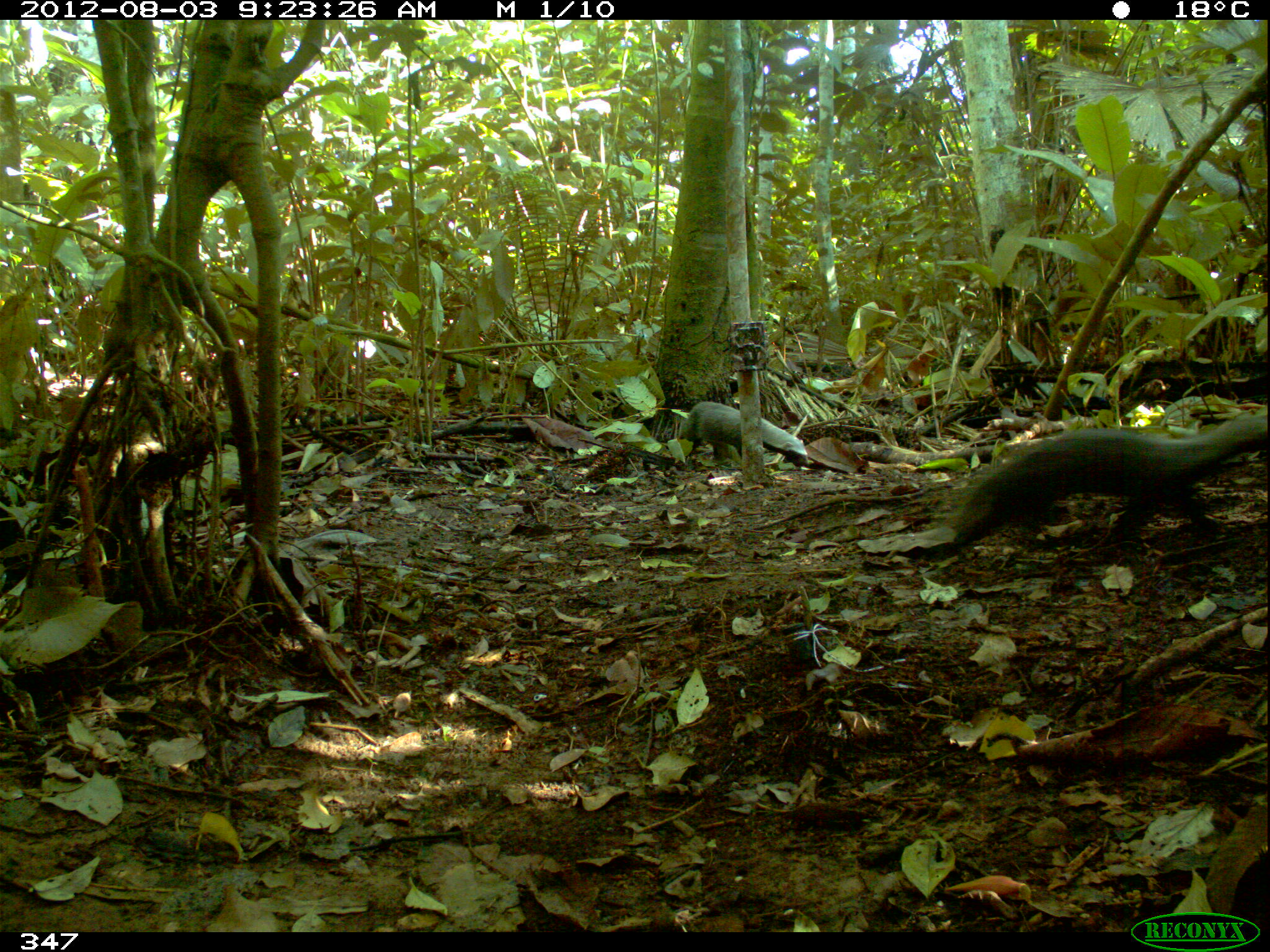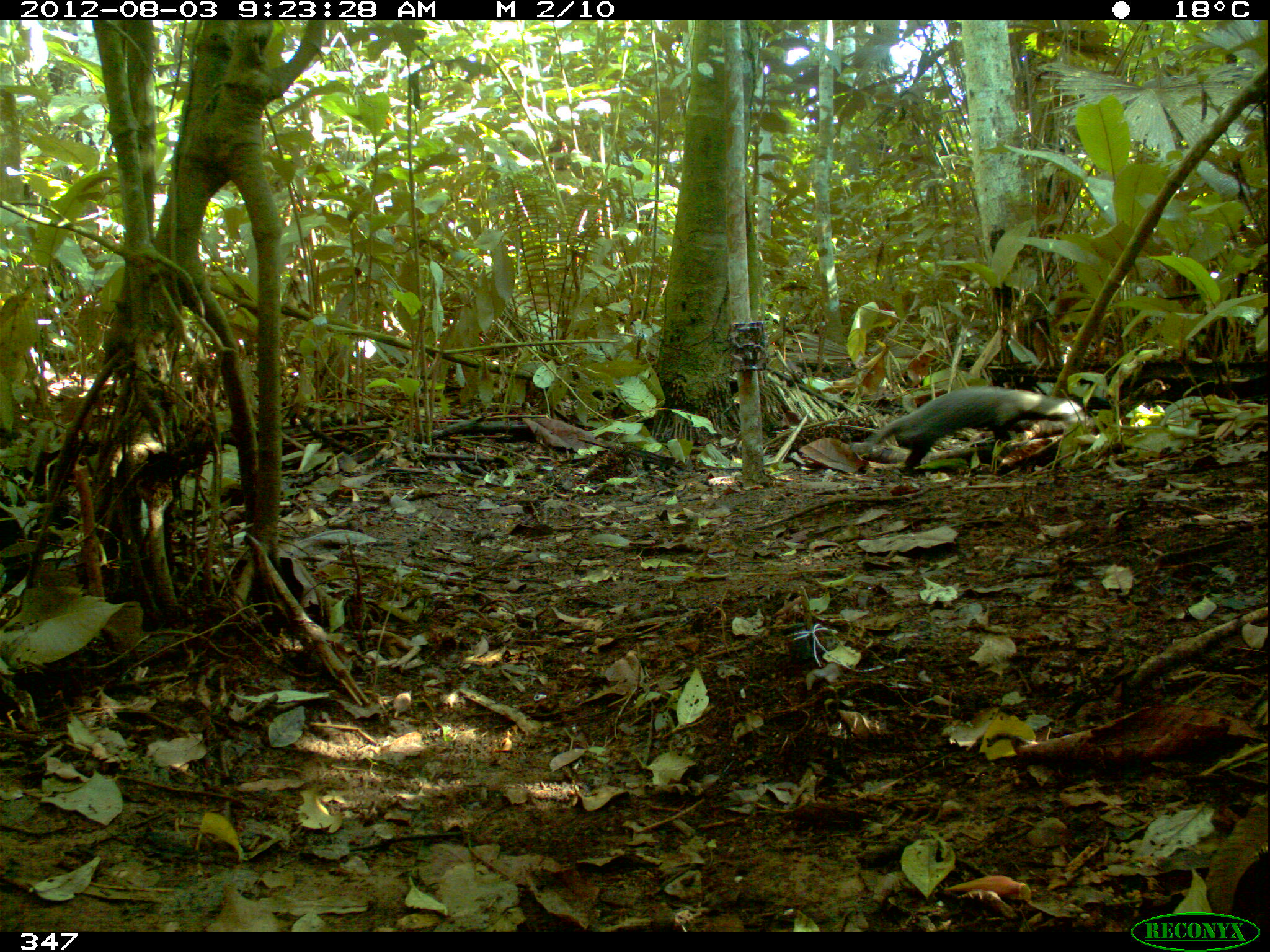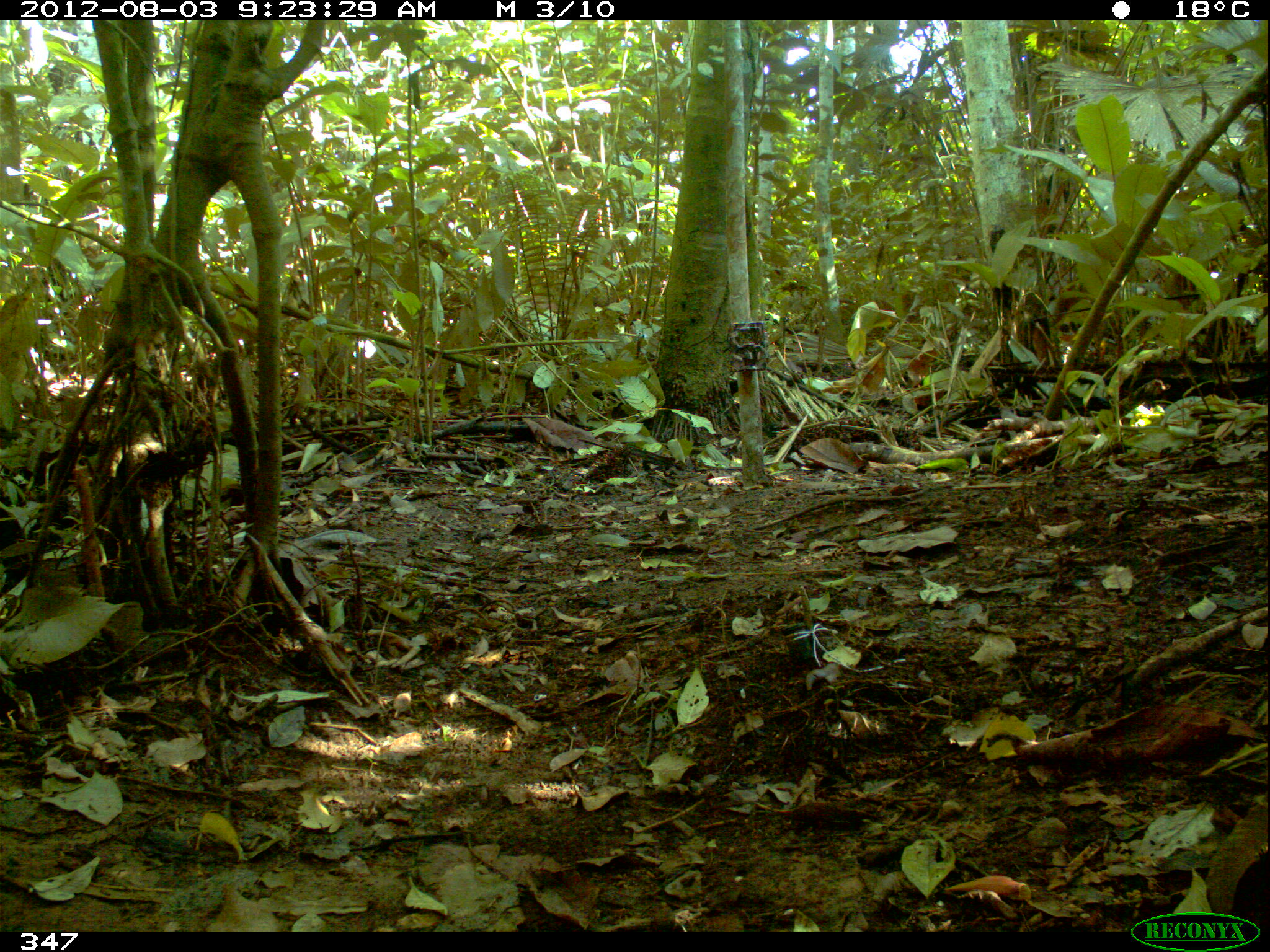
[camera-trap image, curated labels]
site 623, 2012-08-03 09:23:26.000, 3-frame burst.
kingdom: Animalia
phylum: Chordata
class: Mammalia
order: Carnivora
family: Mustelidae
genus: Galictis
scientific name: Galictis vittata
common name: greater grison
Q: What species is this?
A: Galictis vittata (greater grison).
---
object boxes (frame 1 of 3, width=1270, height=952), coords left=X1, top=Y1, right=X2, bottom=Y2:
galictis vittata: left=919, top=411, right=1265, bottom=549; left=674, top=396, right=809, bottom=470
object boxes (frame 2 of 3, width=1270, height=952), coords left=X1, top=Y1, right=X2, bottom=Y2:
galictis vittata: left=858, top=382, right=1082, bottom=474